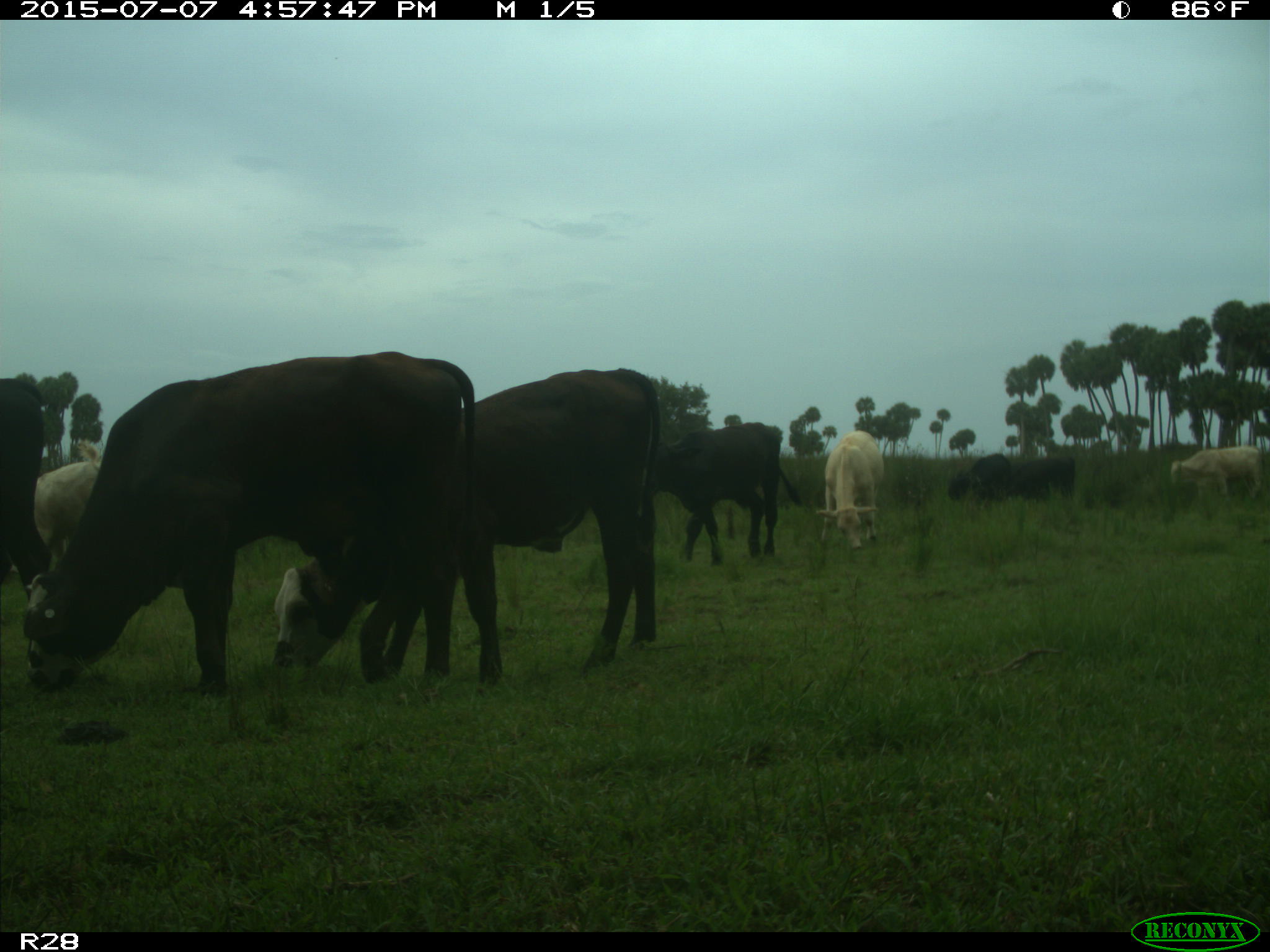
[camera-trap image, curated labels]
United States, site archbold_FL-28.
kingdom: Animalia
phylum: Chordata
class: Mammalia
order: Artiodactyla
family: Bovidae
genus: Bos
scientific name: Bos taurus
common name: domestic cow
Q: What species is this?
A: Bos taurus (domestic cow).